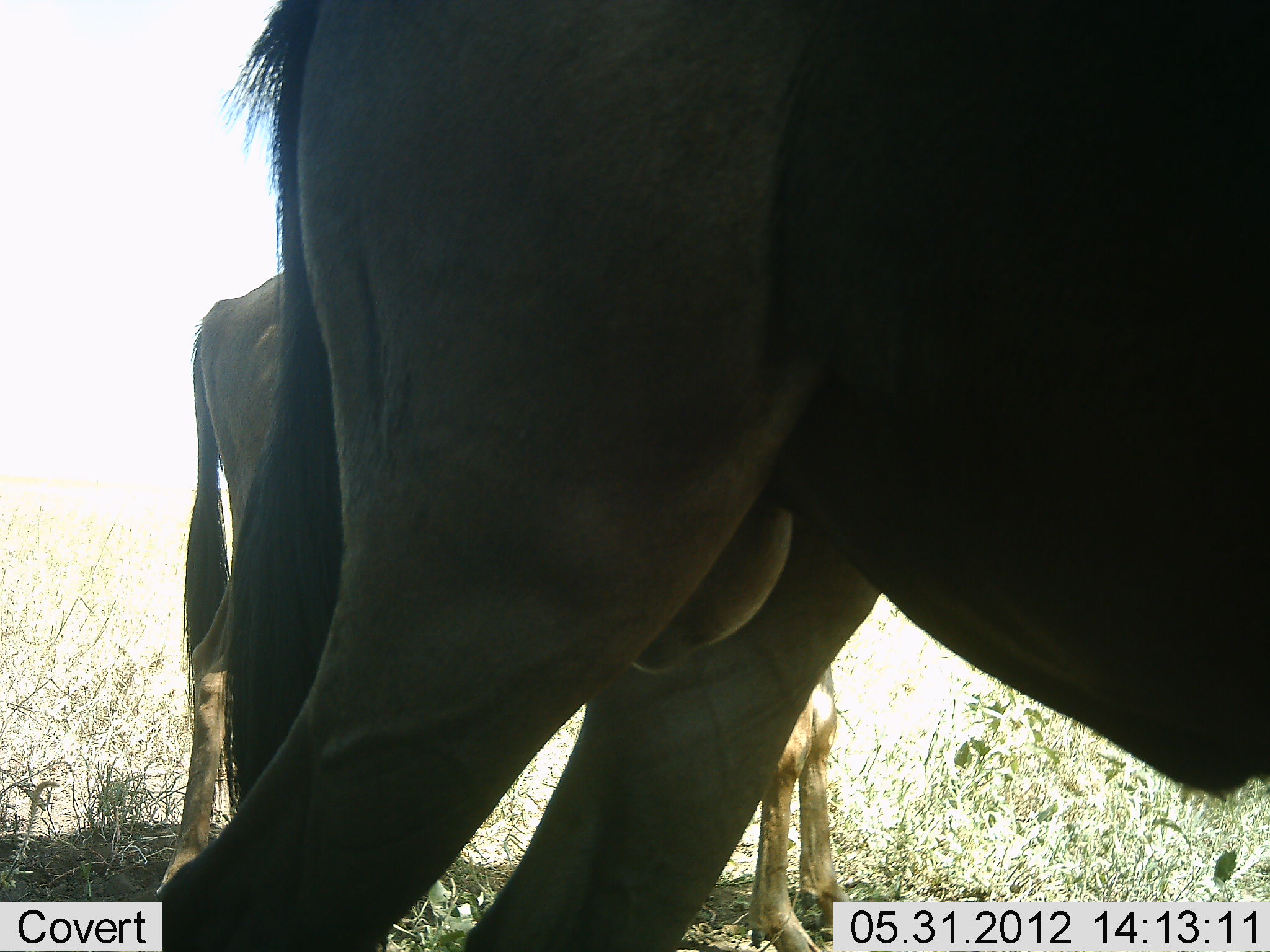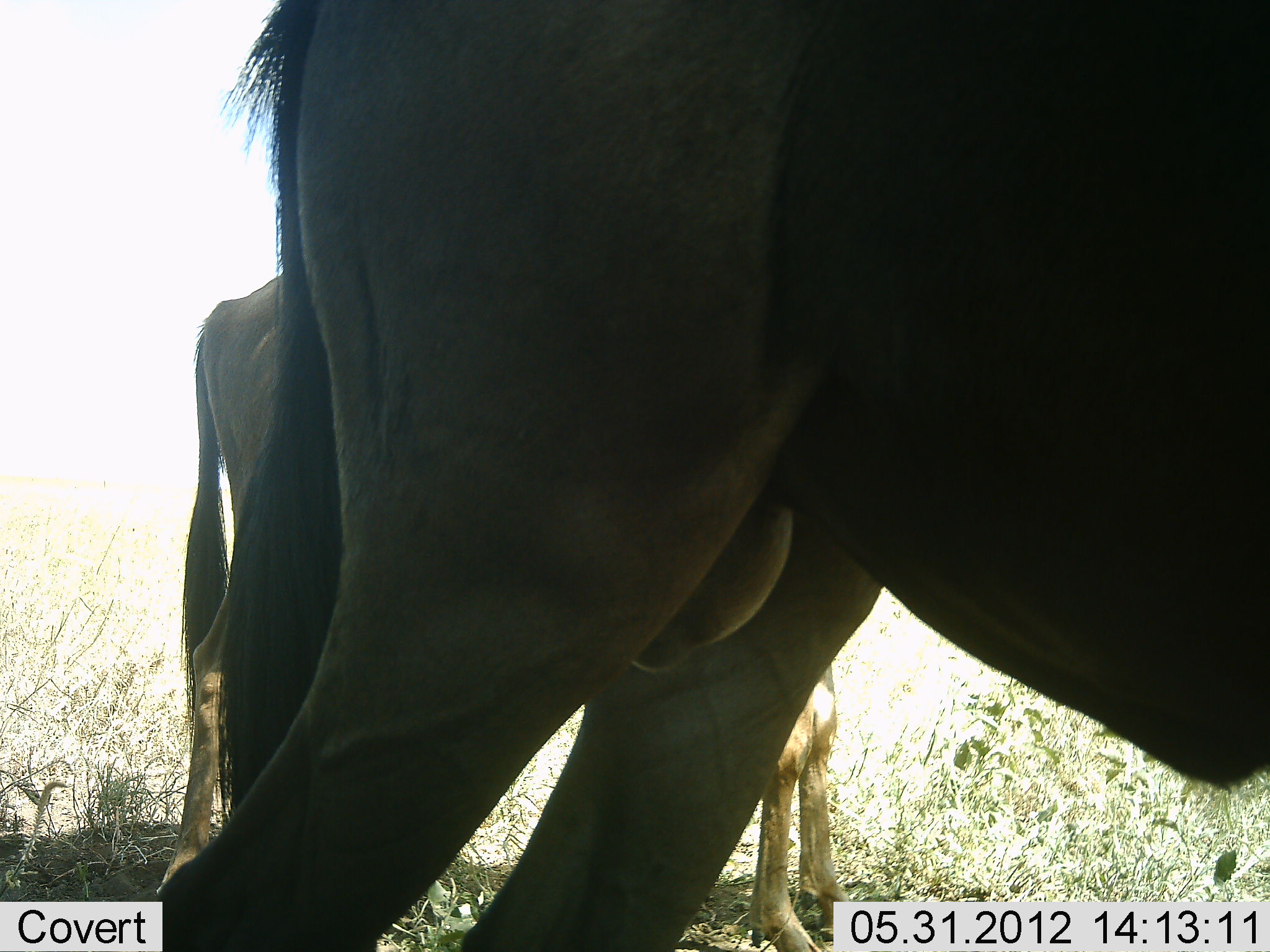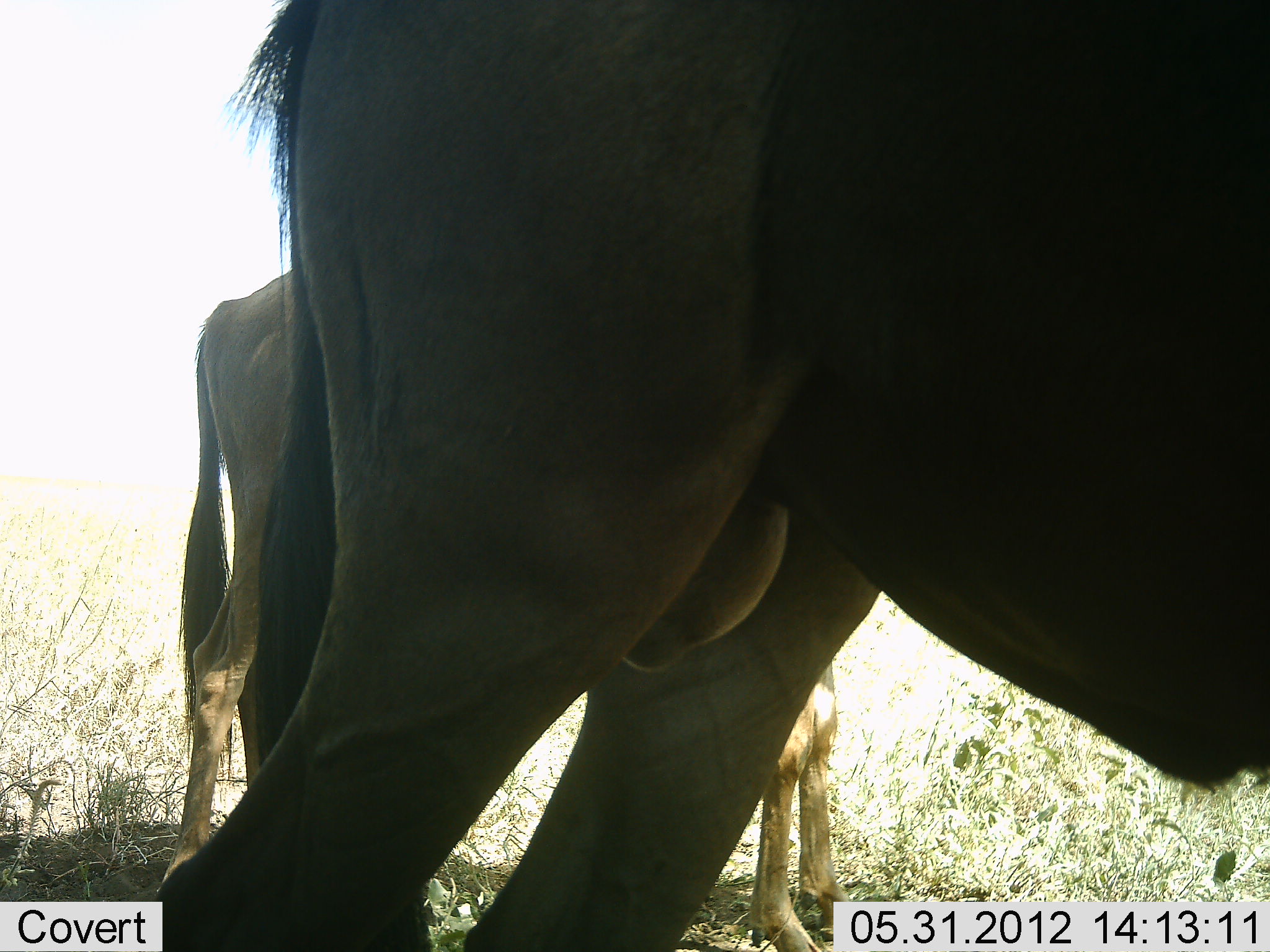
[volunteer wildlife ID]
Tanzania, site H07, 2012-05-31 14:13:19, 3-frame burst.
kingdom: Animalia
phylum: Chordata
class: Mammalia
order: Artiodactyla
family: Bovidae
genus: Connochaetes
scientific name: Connochaetes taurinus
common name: blue wildebeest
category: wildebeest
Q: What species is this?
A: Wildebeest (blue wildebeest) (Connochaetes taurinus).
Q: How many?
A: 2.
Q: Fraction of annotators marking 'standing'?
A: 100%.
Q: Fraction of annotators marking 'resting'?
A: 0%.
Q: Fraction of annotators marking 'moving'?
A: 0%.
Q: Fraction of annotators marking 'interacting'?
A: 0%.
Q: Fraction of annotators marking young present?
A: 10%.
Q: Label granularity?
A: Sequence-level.